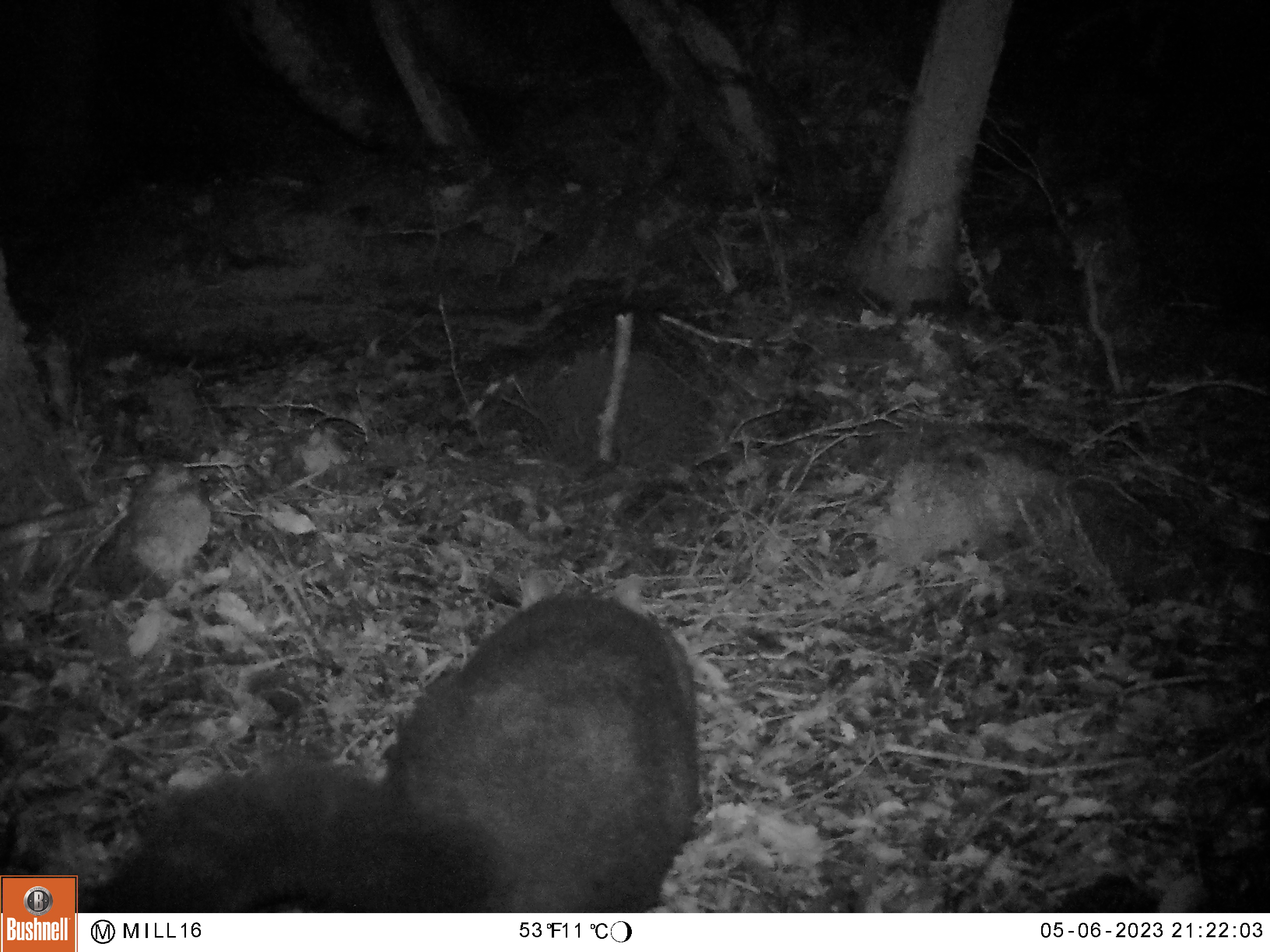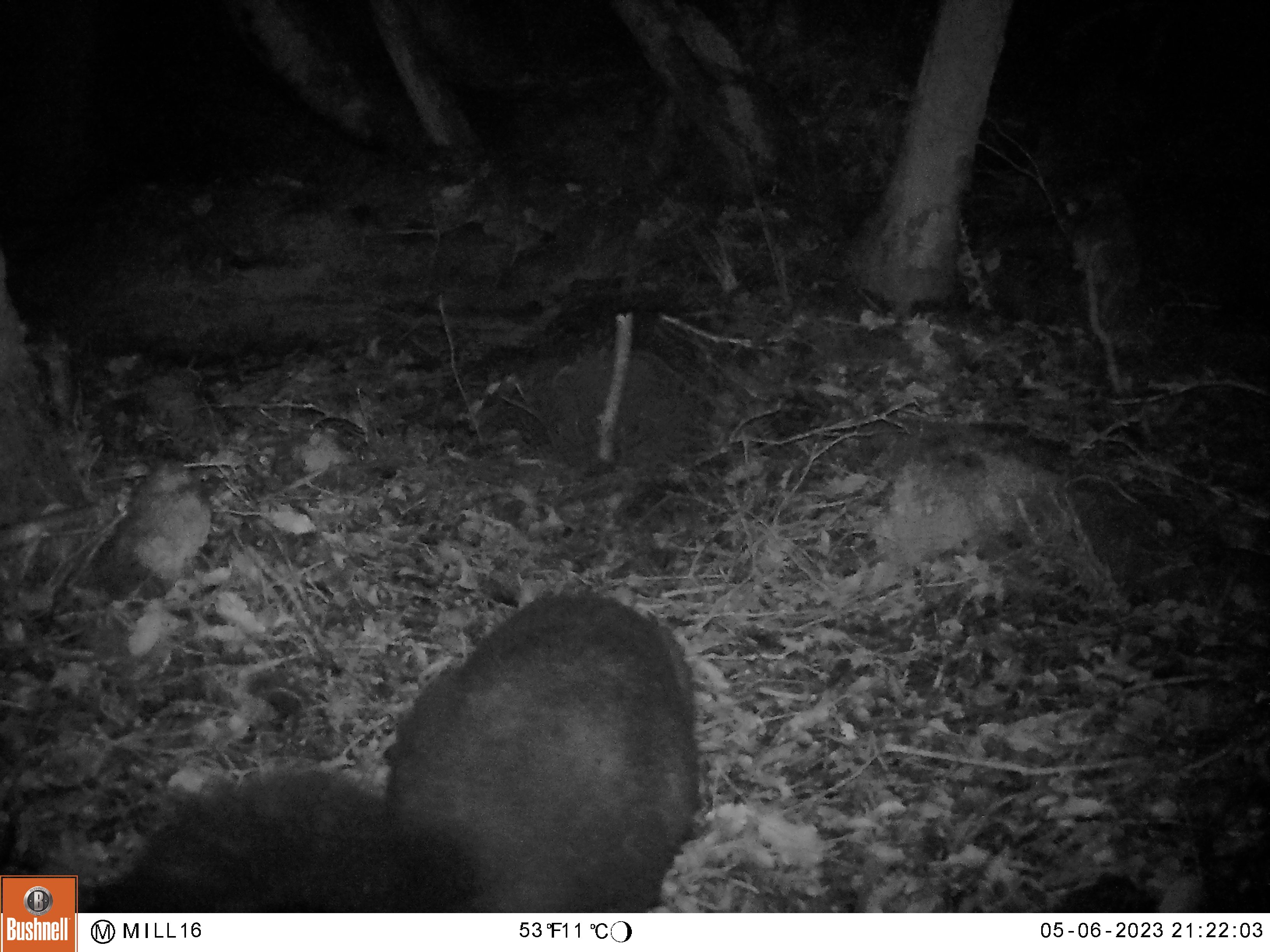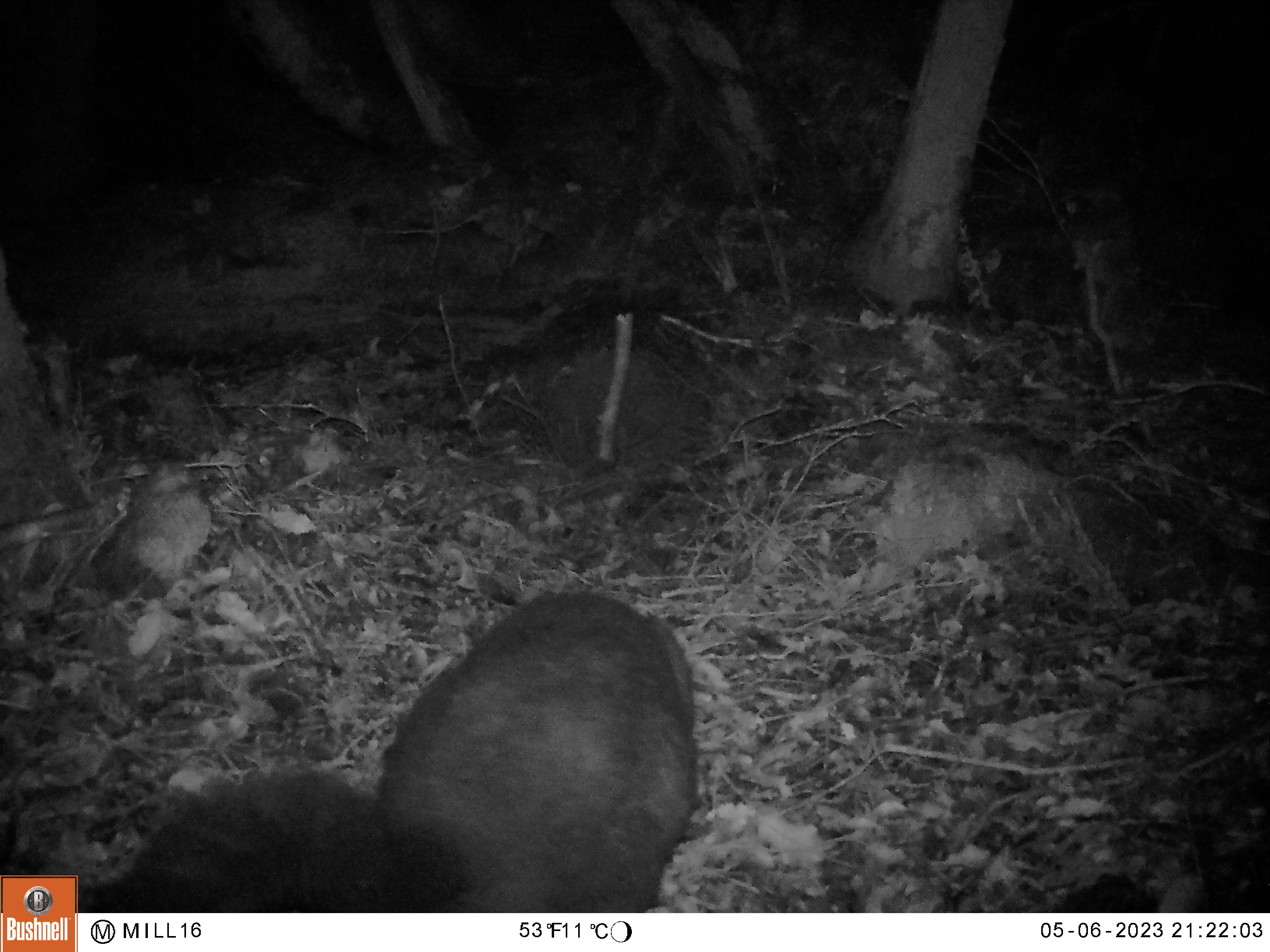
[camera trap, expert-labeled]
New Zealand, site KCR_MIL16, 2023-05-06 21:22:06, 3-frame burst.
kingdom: Animalia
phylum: Chordata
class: Mammalia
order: Diprotodontia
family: Phalangeridae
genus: Trichosurus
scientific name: Trichosurus vulpecula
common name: common brushtail possum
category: possum